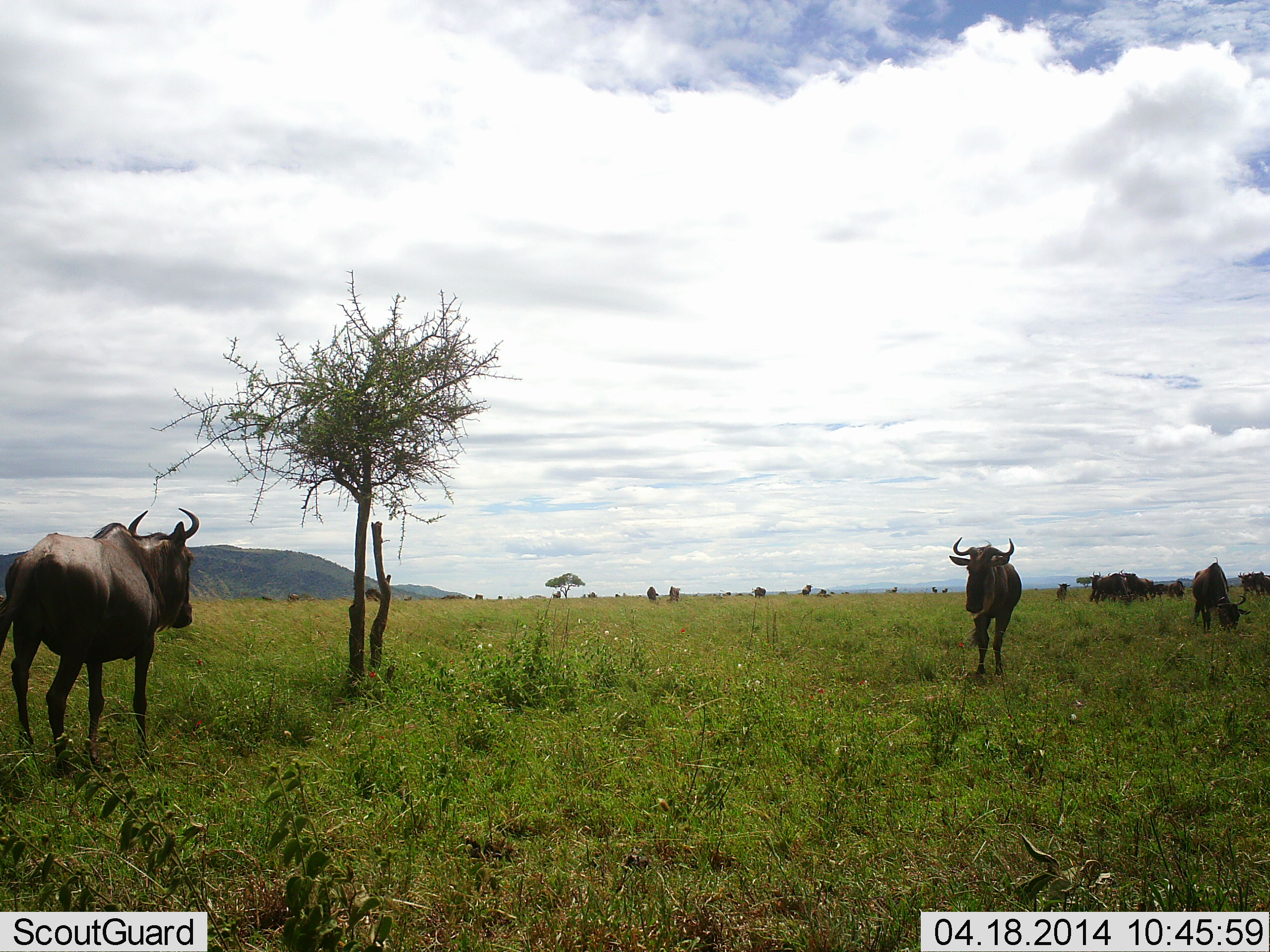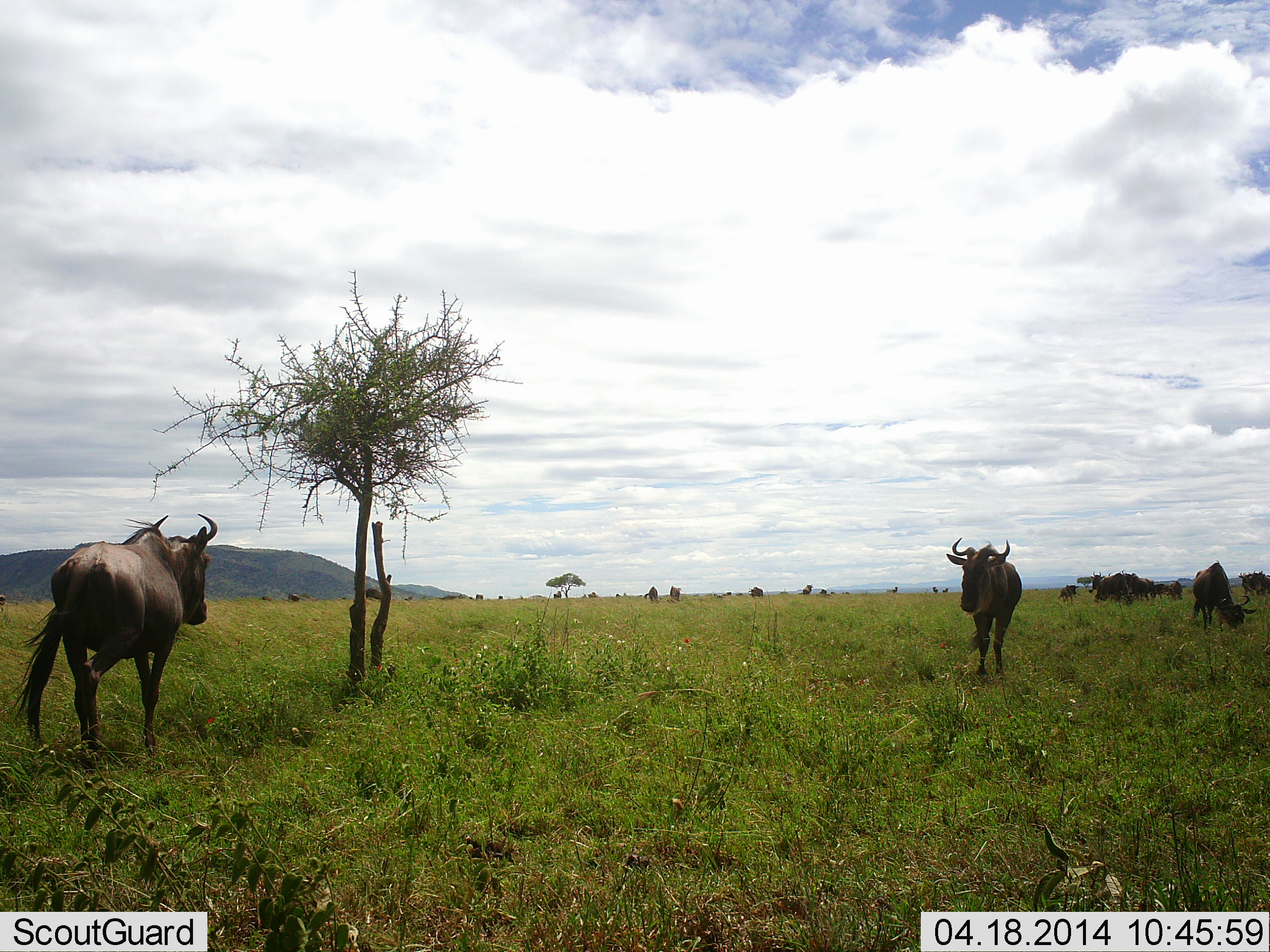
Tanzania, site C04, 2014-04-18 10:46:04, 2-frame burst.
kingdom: Animalia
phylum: Chordata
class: Mammalia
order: Artiodactyla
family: Bovidae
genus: Connochaetes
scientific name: Connochaetes taurinus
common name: blue wildebeest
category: wildebeest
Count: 11-50.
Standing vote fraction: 90%.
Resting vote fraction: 20%.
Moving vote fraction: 30%.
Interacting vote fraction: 0%.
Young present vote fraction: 10%.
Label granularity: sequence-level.